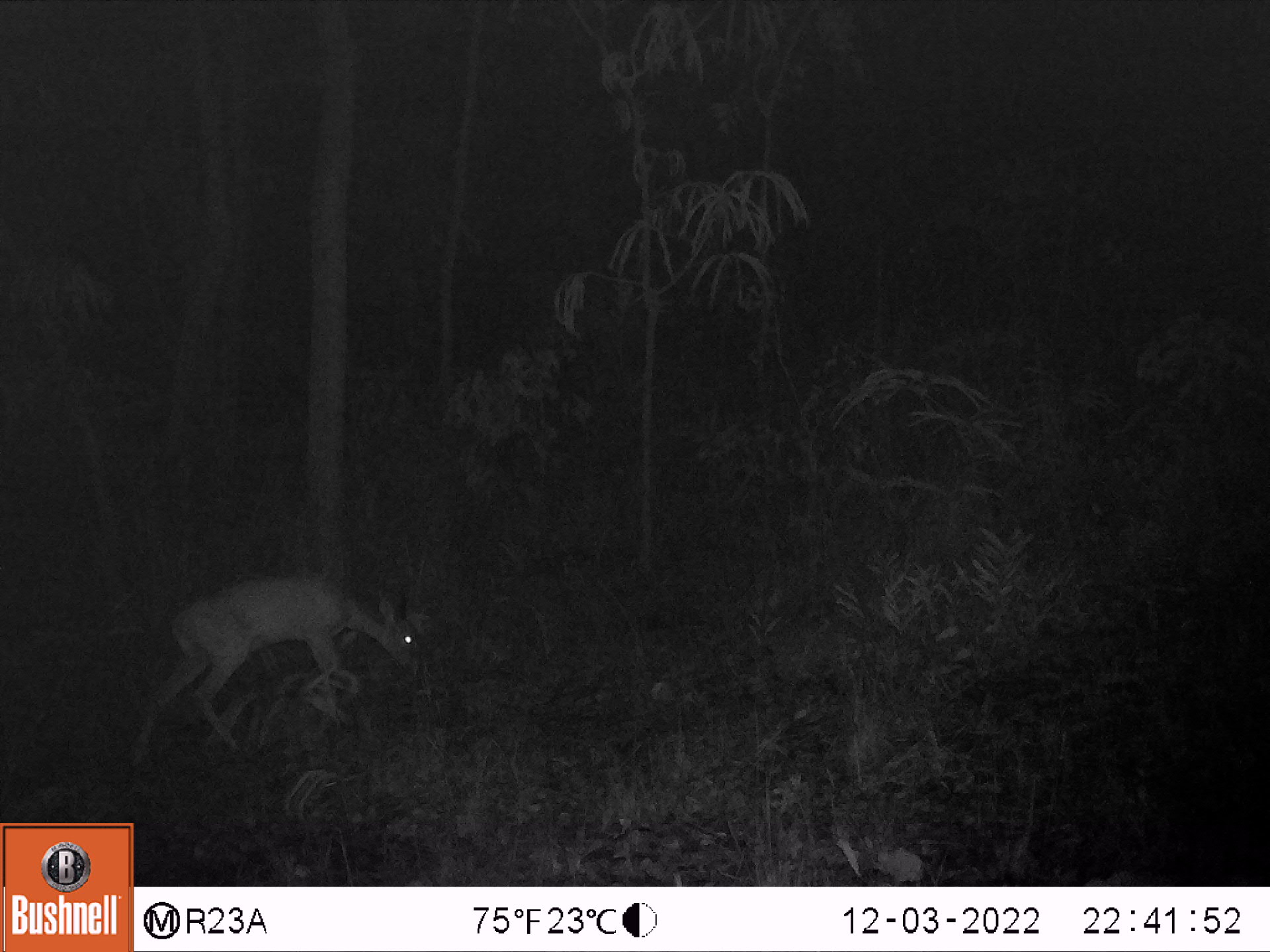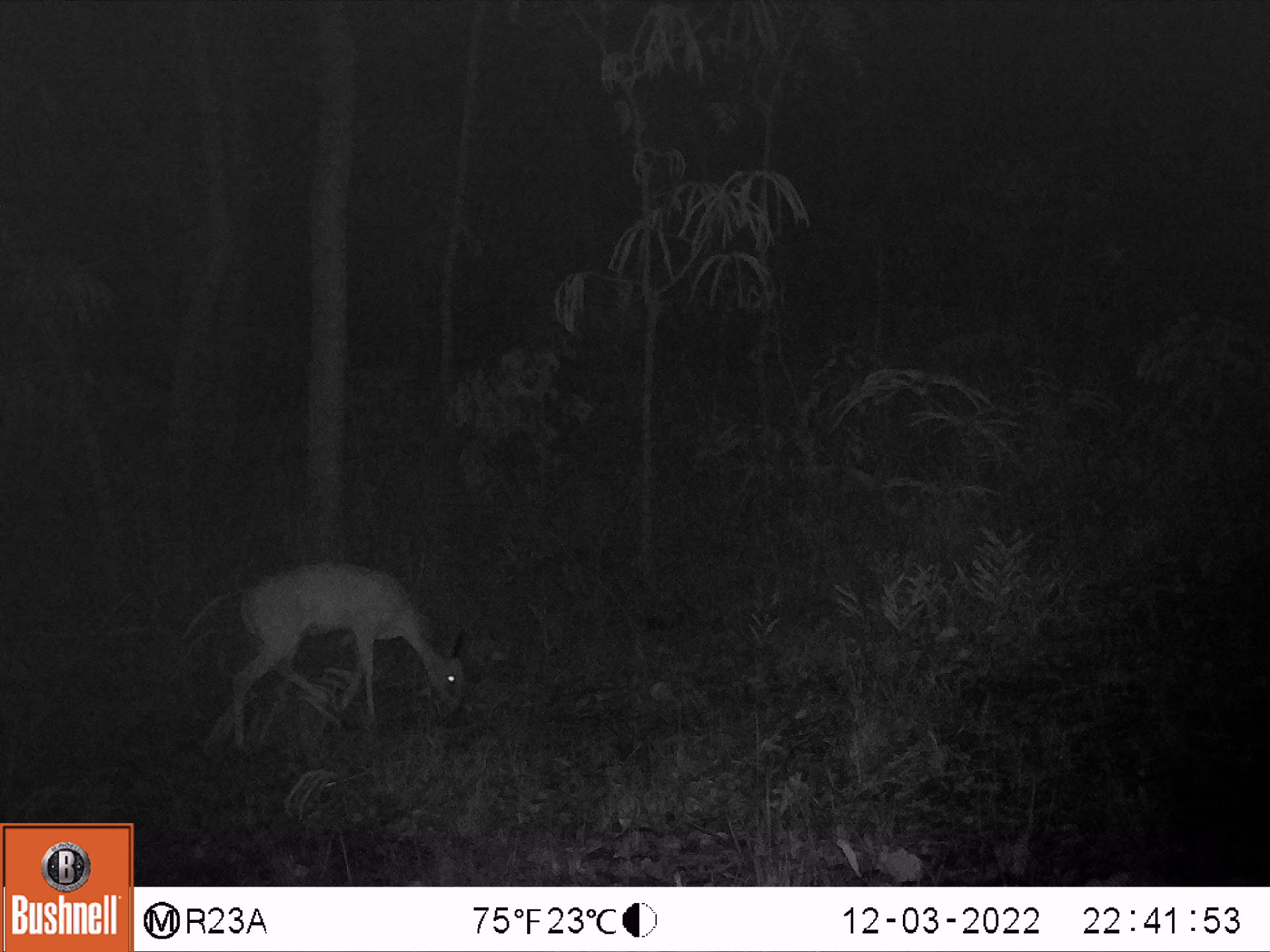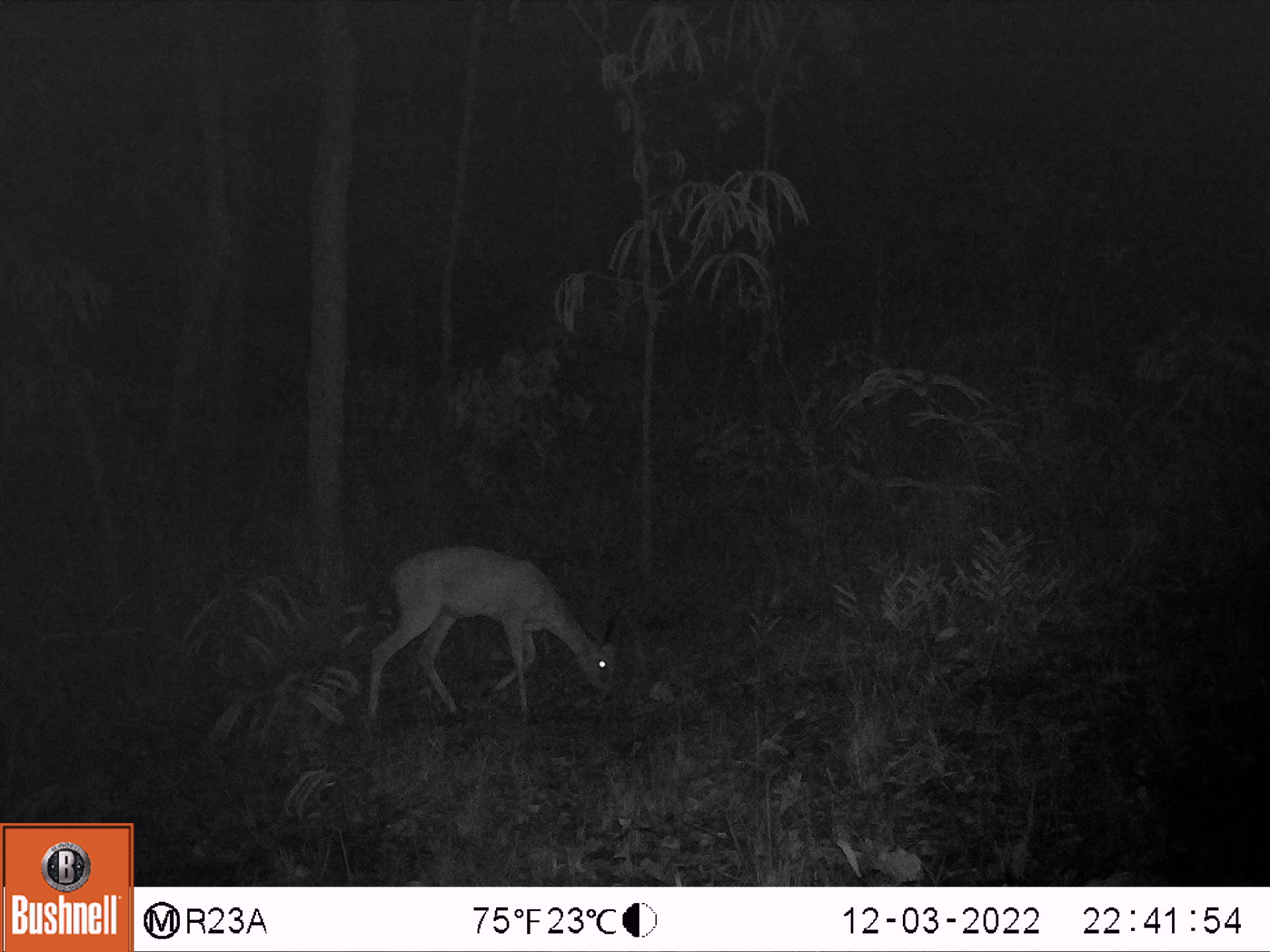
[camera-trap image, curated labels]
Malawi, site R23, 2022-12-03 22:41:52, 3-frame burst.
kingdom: Animalia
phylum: Chordata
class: Mammalia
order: Artiodactyla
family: Bovidae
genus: Sylvicapra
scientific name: Sylvicapra grimmia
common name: common duiker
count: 1